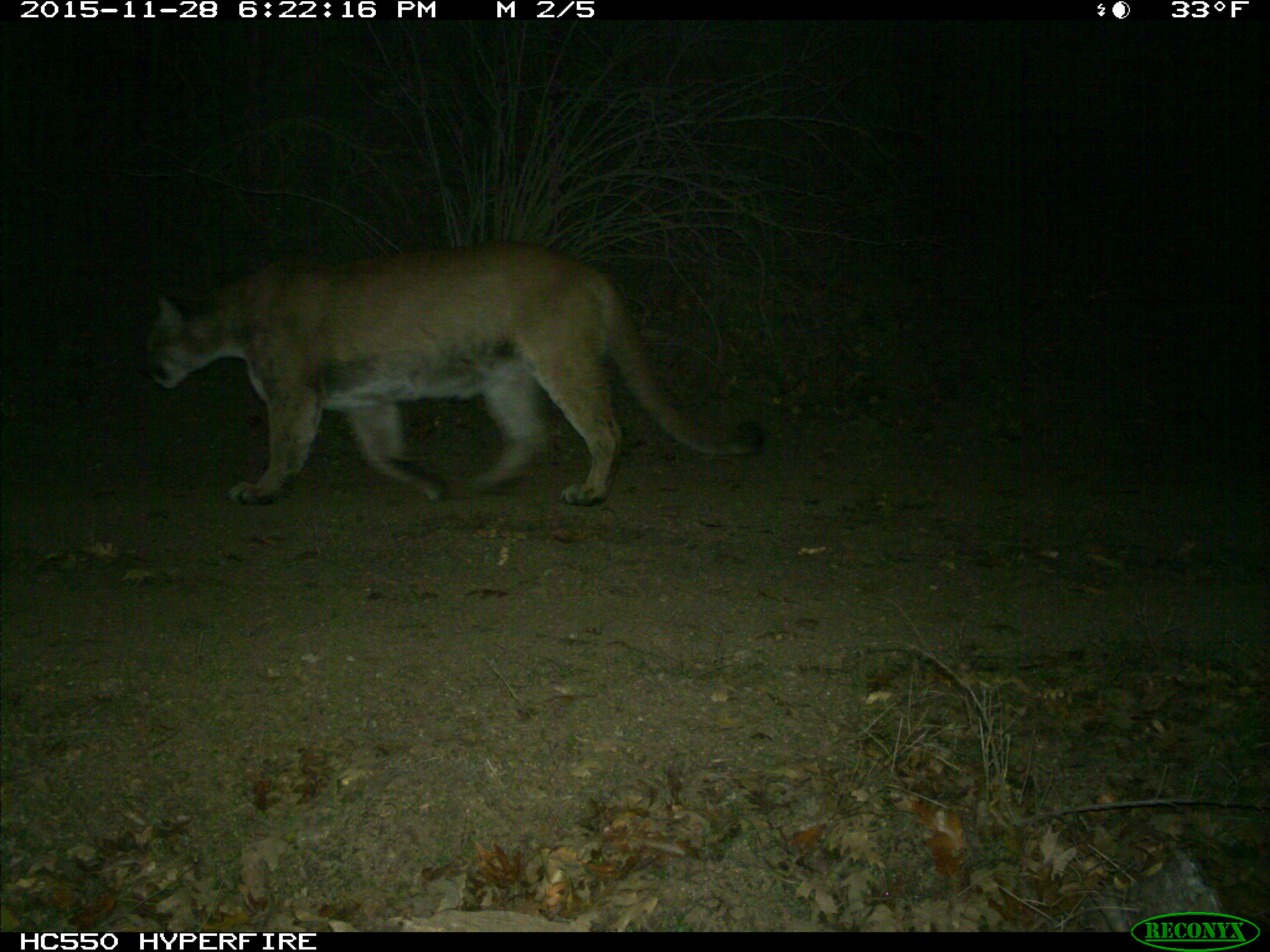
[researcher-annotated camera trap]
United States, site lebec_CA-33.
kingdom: Animalia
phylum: Chordata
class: Mammalia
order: Carnivora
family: Felidae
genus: Puma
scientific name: Puma concolor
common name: mountain lion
Puma concolor (mountain lion).